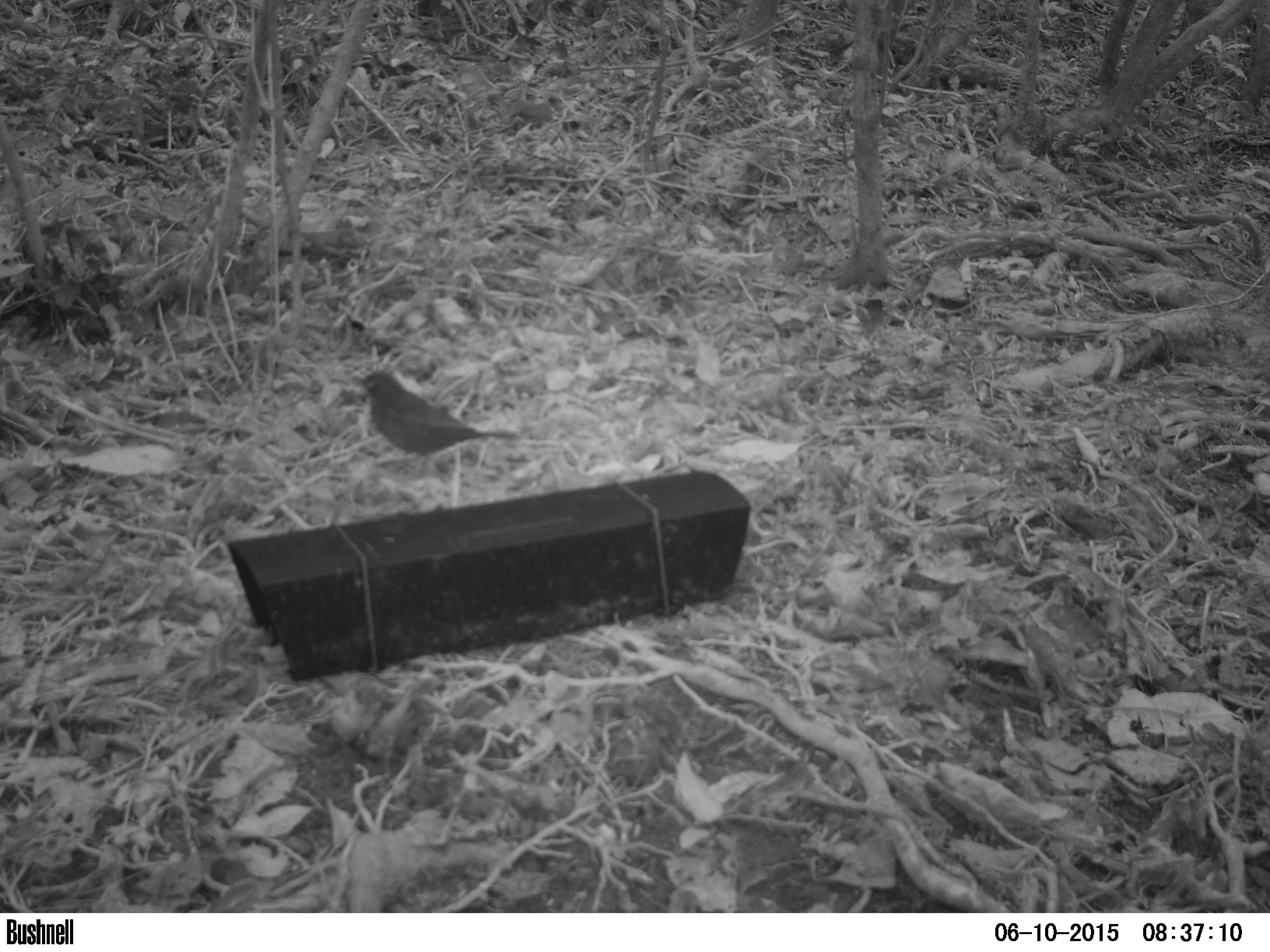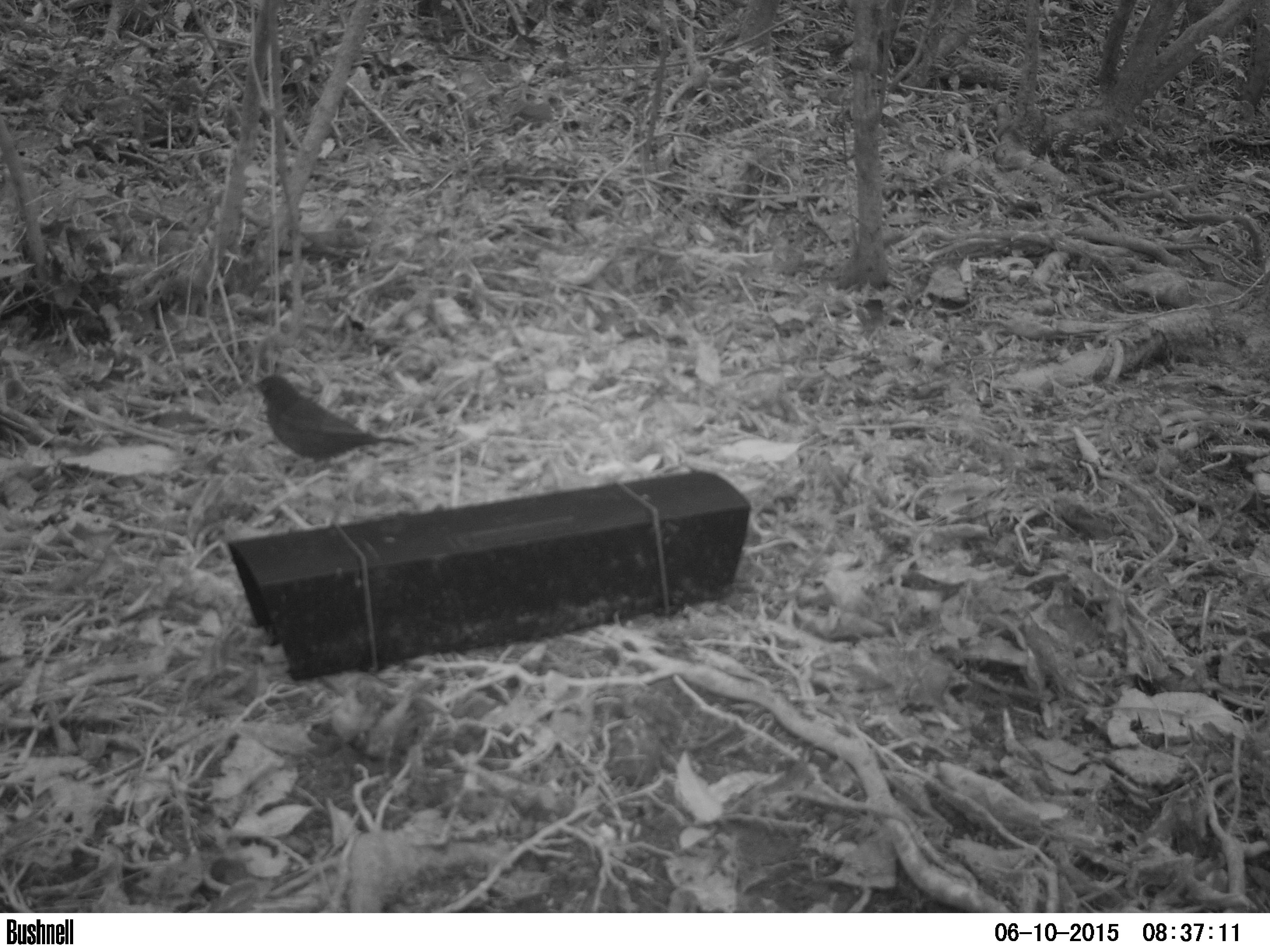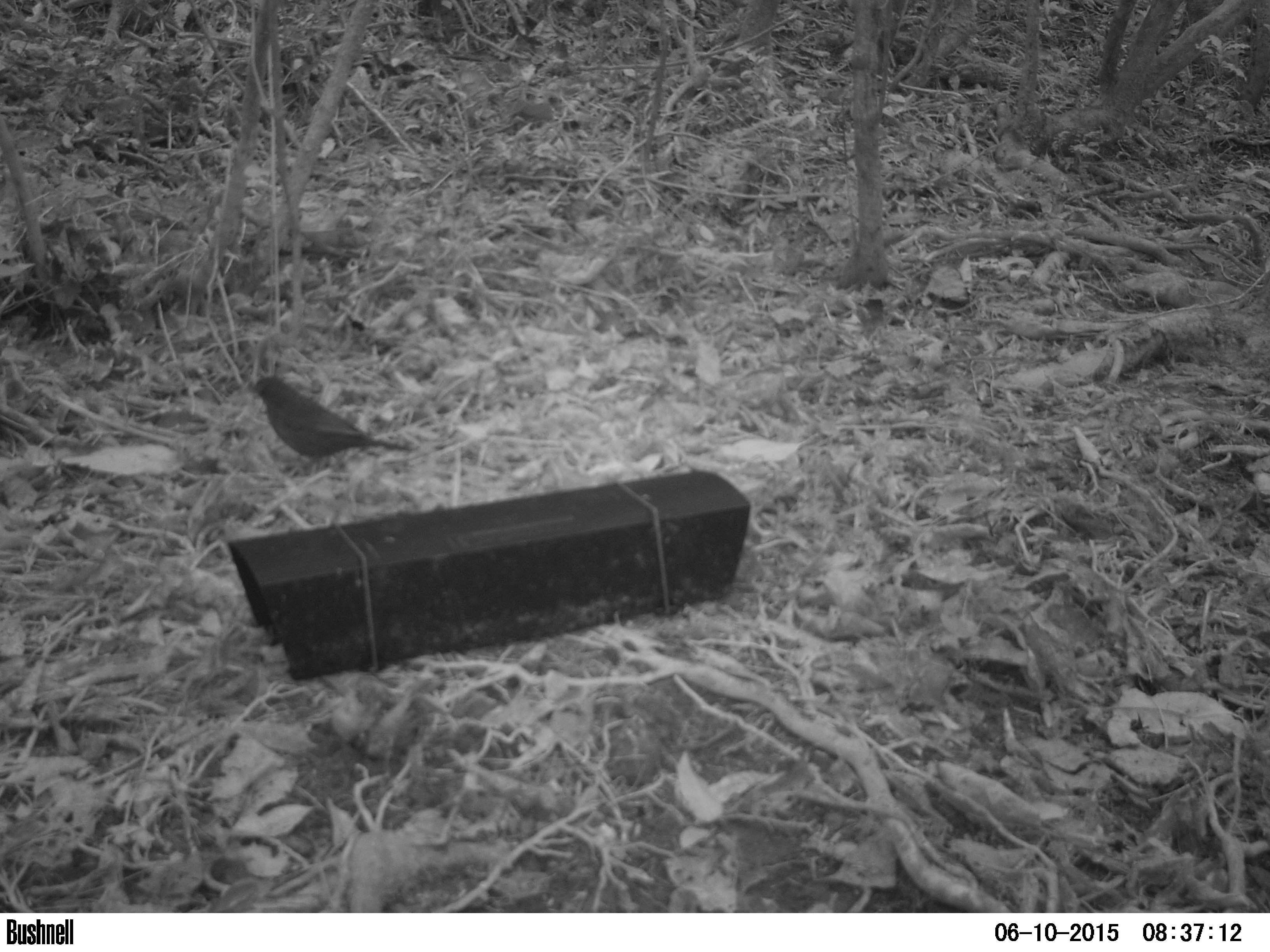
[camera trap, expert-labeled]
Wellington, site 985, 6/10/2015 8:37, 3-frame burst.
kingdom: Animalia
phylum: Chordata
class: Aves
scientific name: Aves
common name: bird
Bird (Aves).